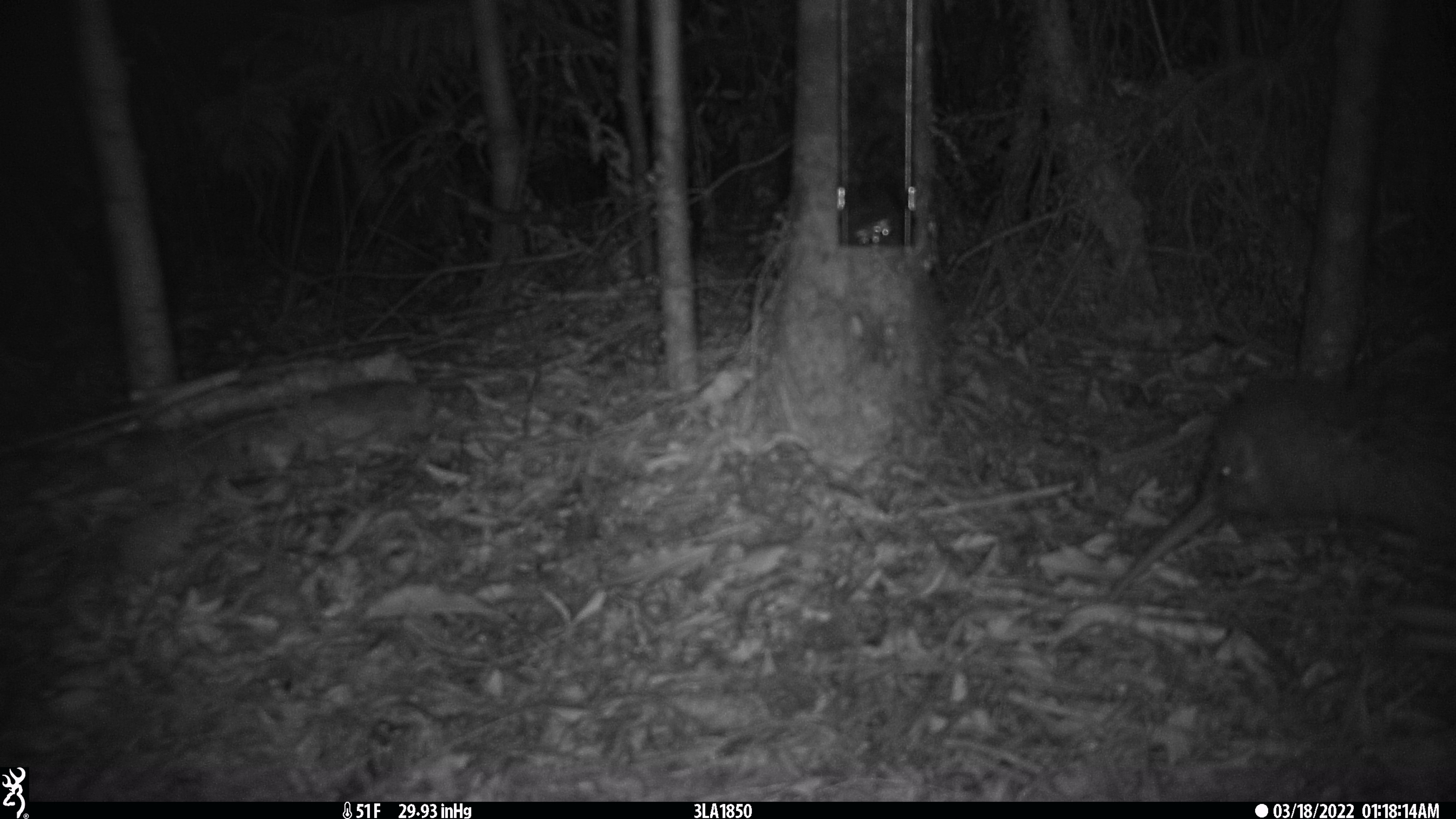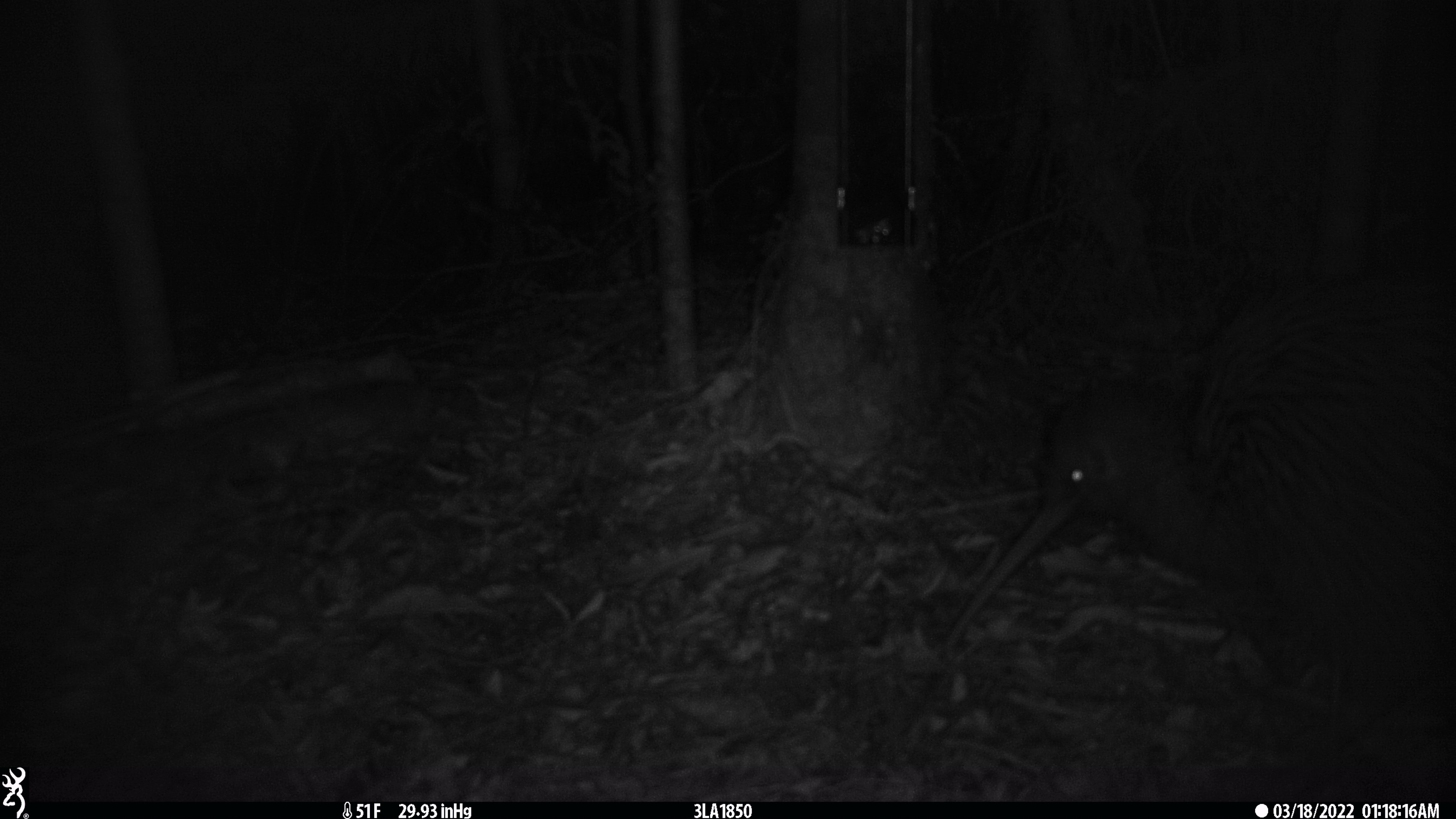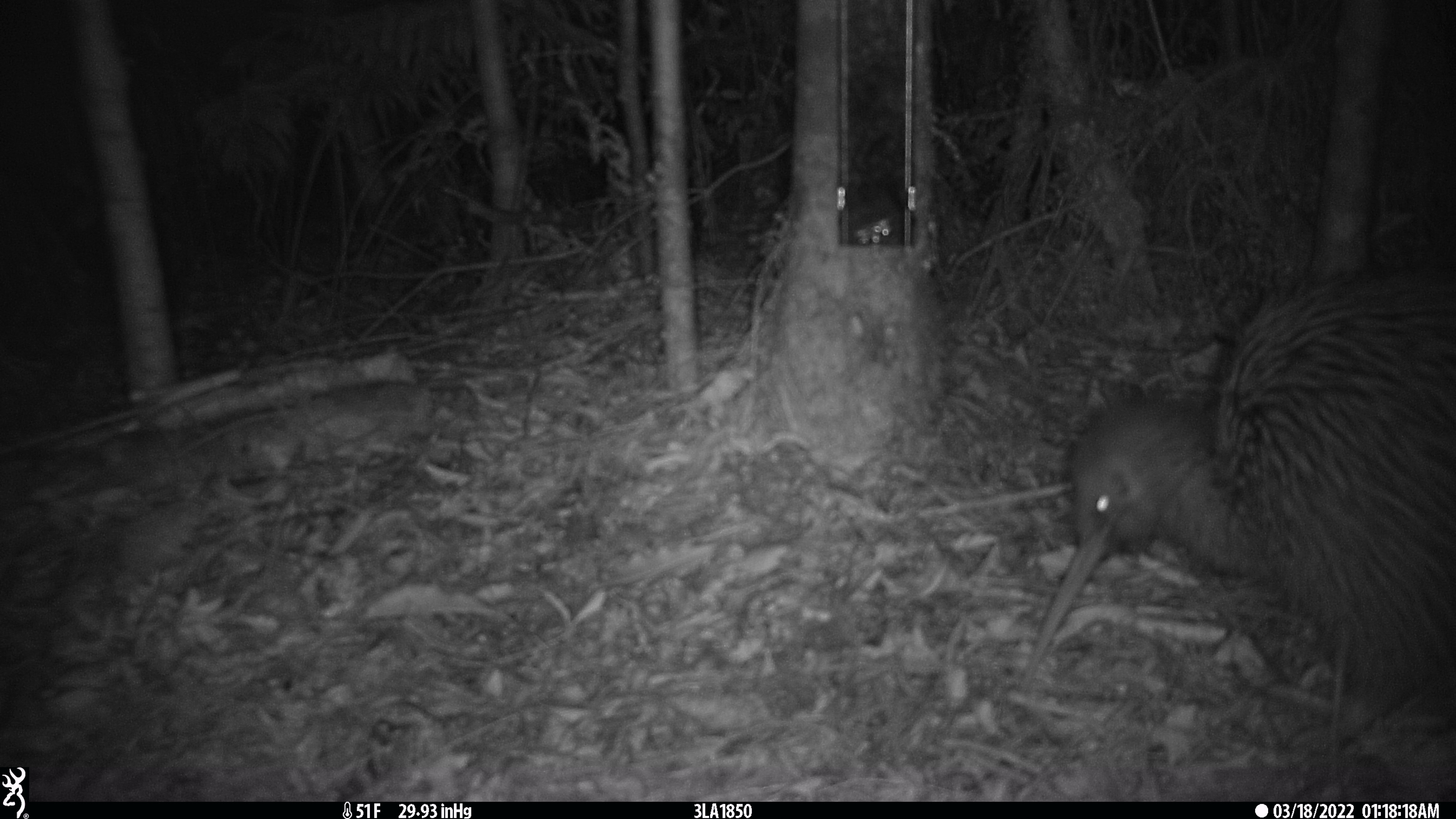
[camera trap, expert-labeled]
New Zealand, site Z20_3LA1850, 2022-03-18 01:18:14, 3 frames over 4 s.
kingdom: Animalia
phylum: Chordata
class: Aves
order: Apterygiformes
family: Apterygidae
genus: Apteryx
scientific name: Apteryx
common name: kiwi